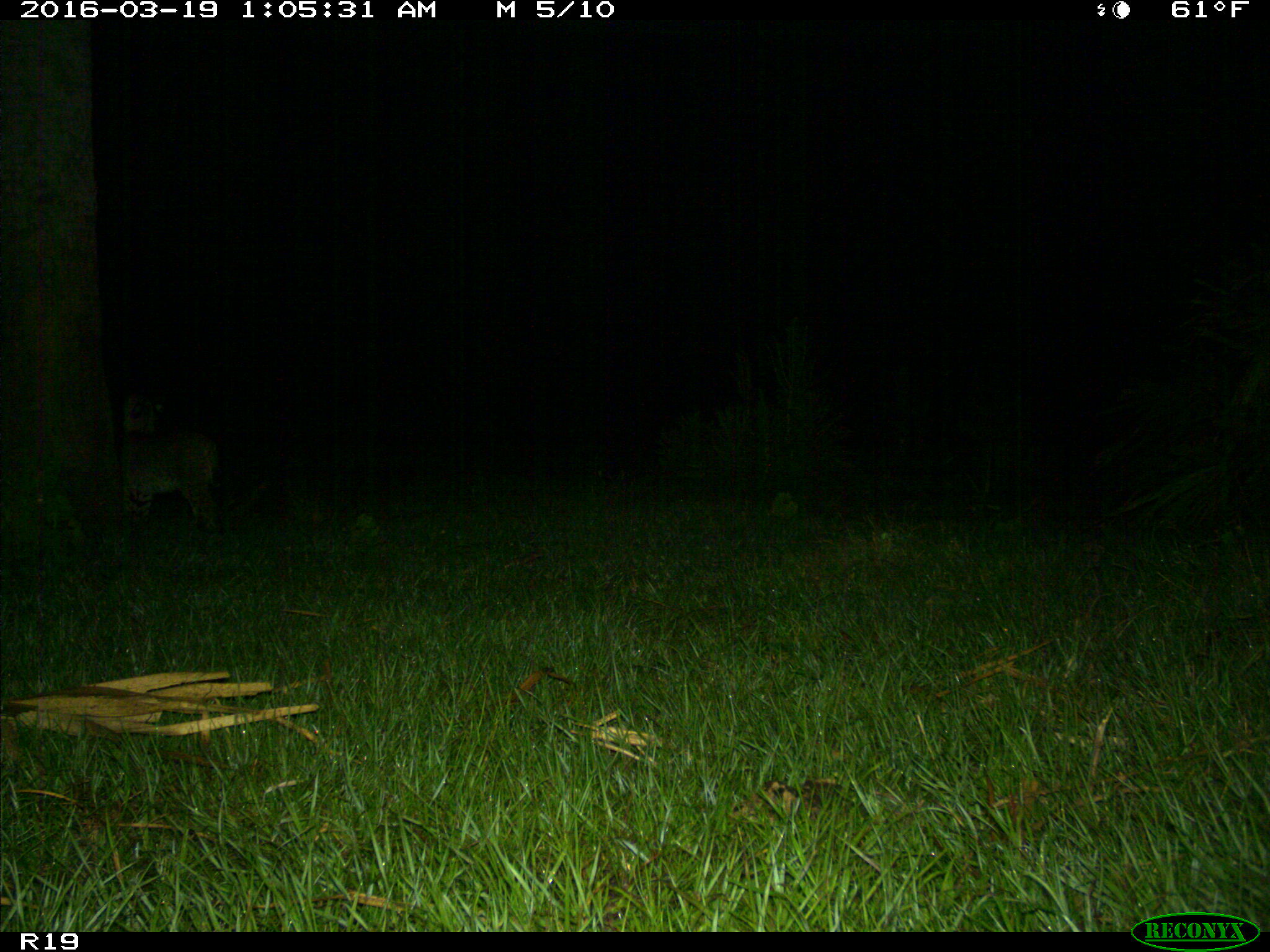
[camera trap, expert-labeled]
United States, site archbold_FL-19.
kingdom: Animalia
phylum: Chordata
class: Mammalia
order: Carnivora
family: Felidae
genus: Lynx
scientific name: Lynx rufus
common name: bobcat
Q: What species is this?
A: Lynx rufus (bobcat).